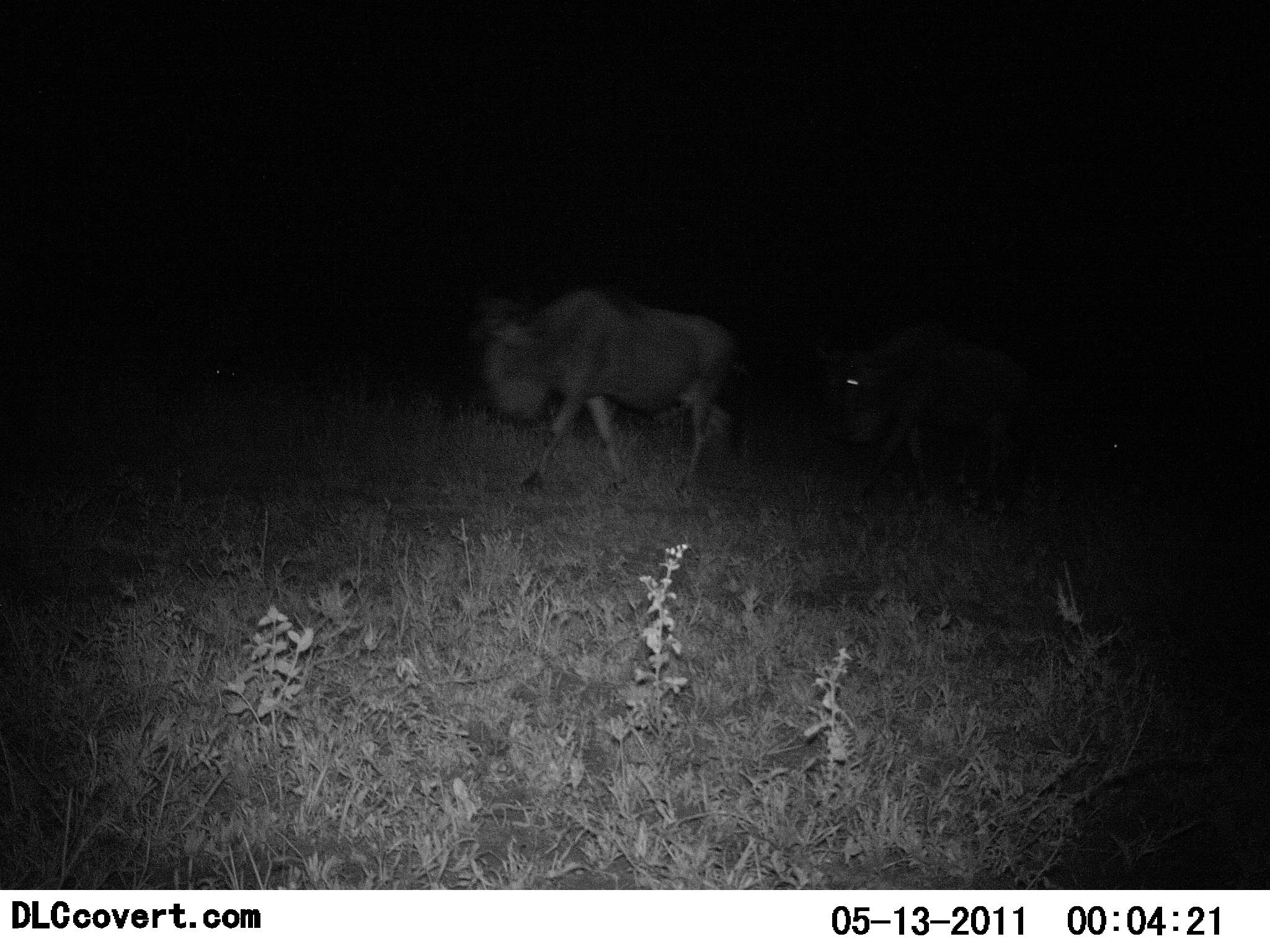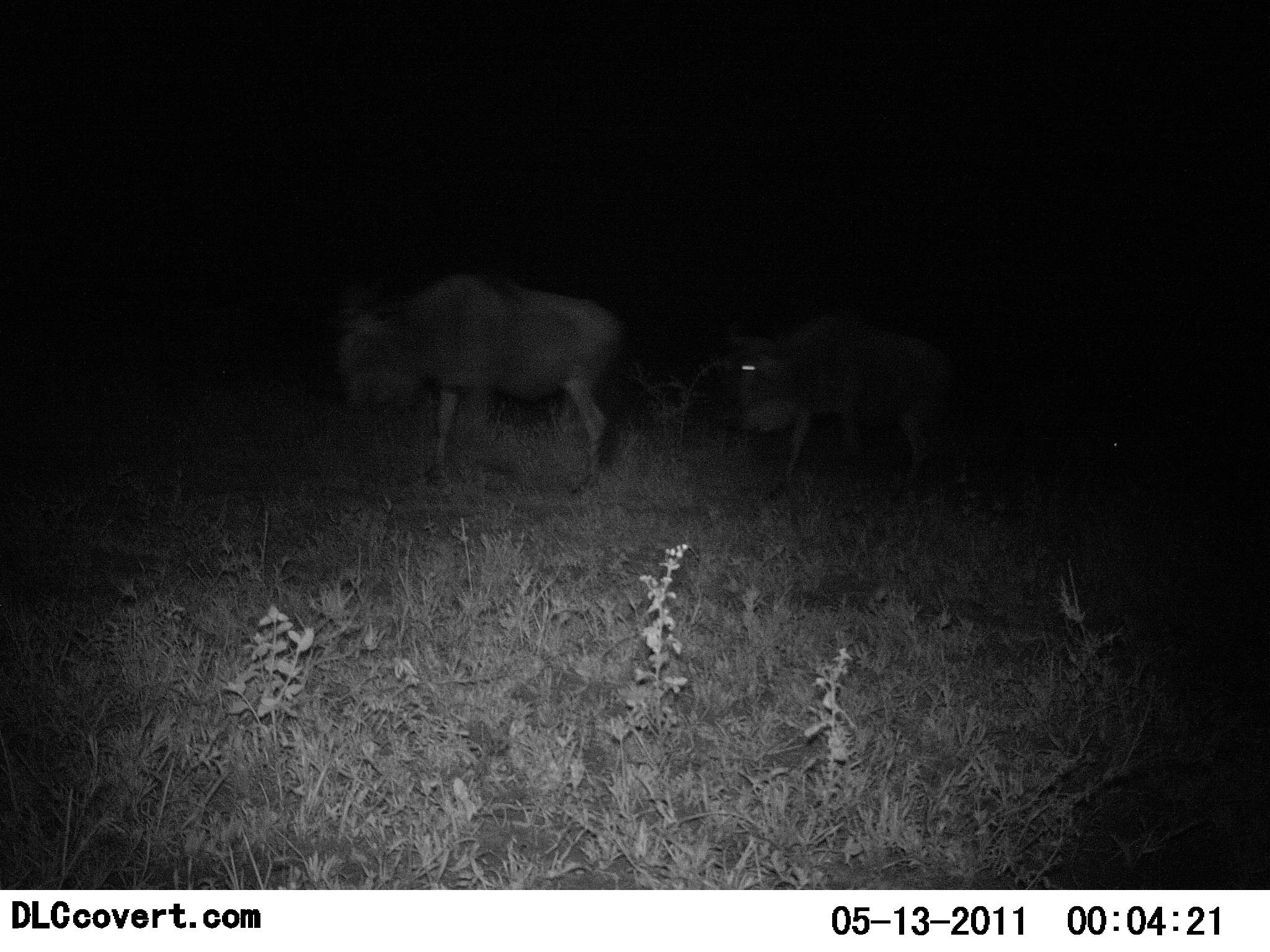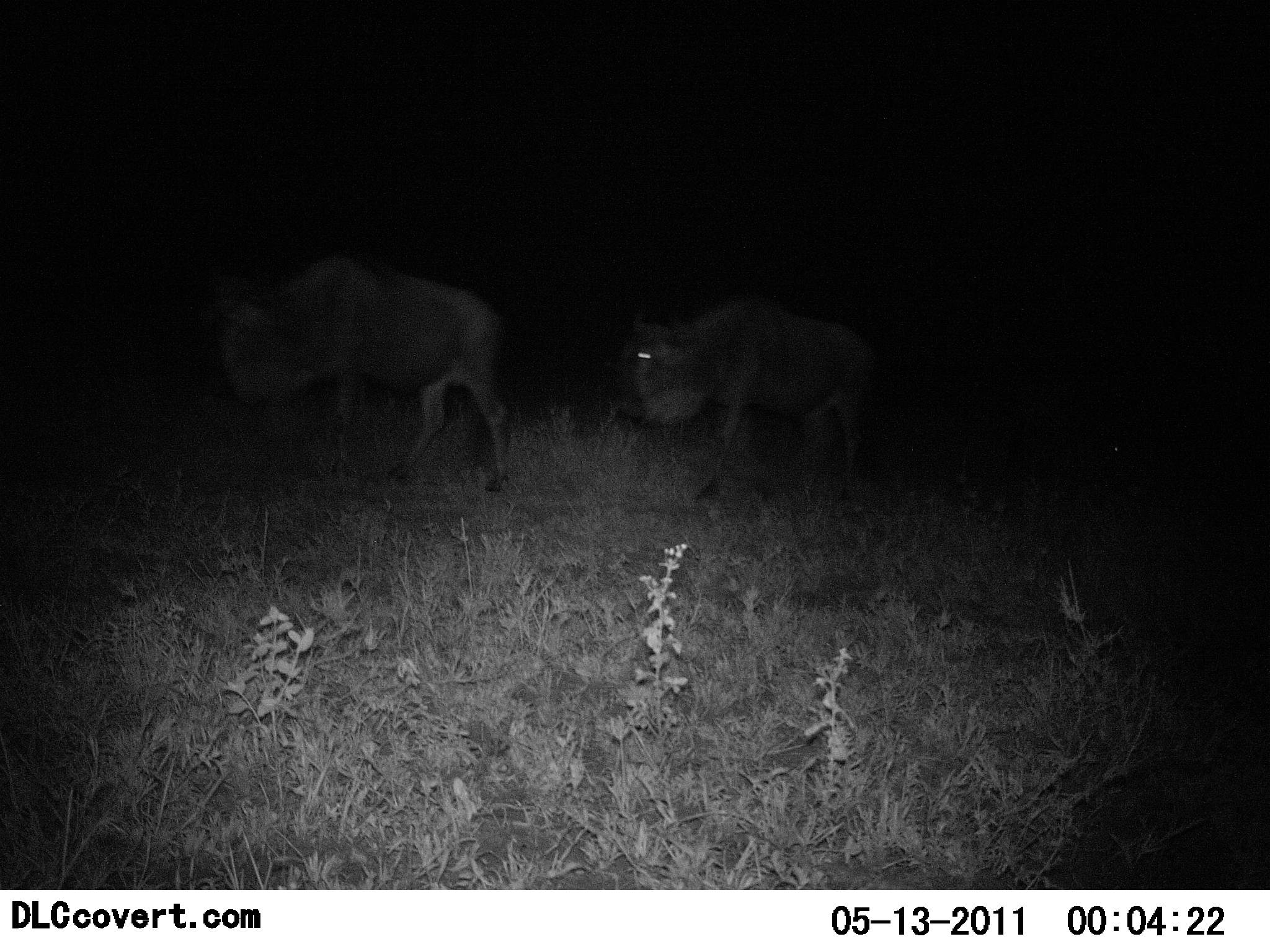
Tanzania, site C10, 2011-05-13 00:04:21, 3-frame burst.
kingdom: Animalia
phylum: Chordata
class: Mammalia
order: Artiodactyla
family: Bovidae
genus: Connochaetes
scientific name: Connochaetes taurinus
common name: blue wildebeest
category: wildebeest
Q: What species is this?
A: Wildebeest (blue wildebeest) (Connochaetes taurinus).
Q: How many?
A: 2.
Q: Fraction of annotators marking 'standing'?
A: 0%.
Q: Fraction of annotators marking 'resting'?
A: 0%.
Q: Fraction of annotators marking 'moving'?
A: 100%.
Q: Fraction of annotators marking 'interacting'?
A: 0%.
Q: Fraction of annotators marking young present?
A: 0%.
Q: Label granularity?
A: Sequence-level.